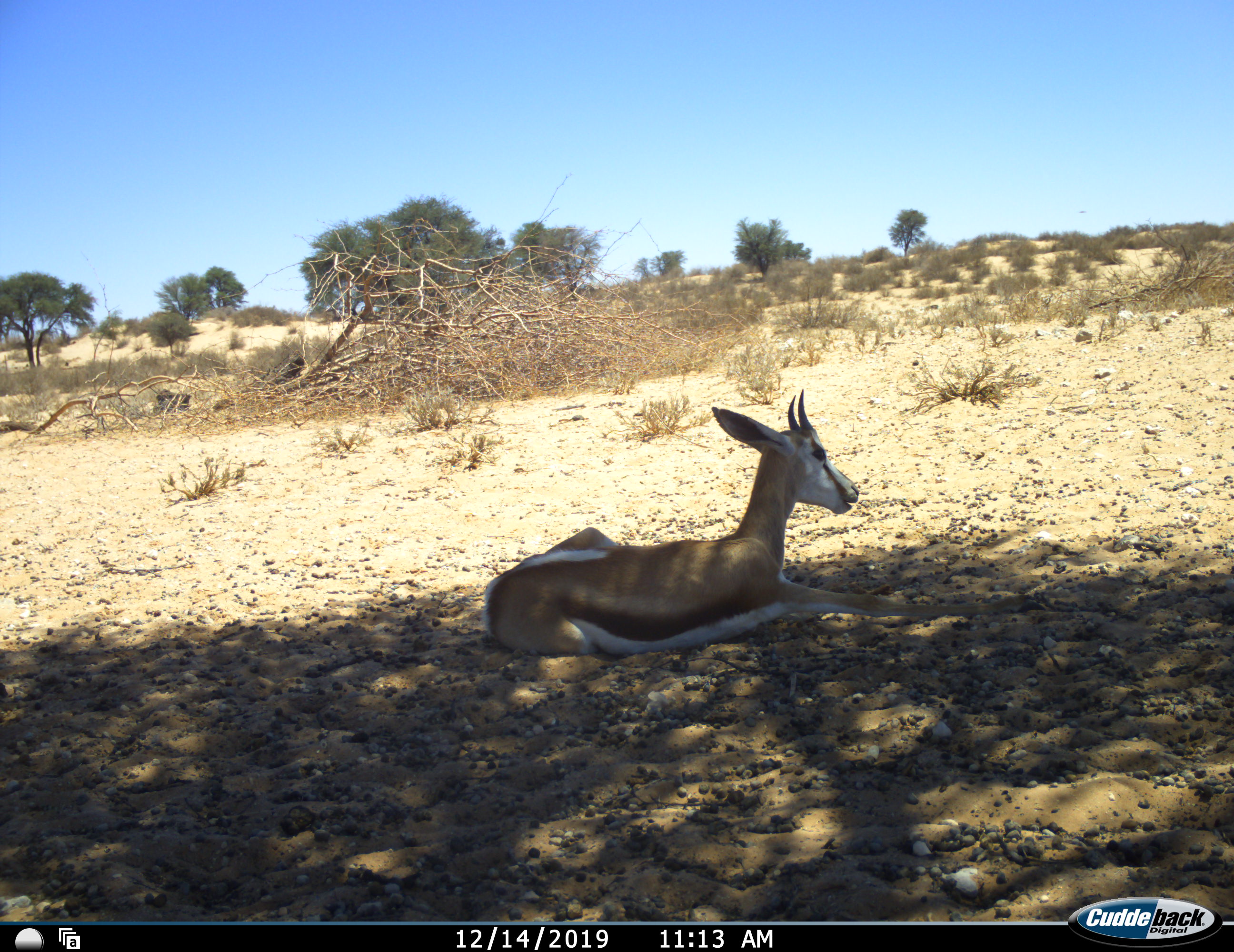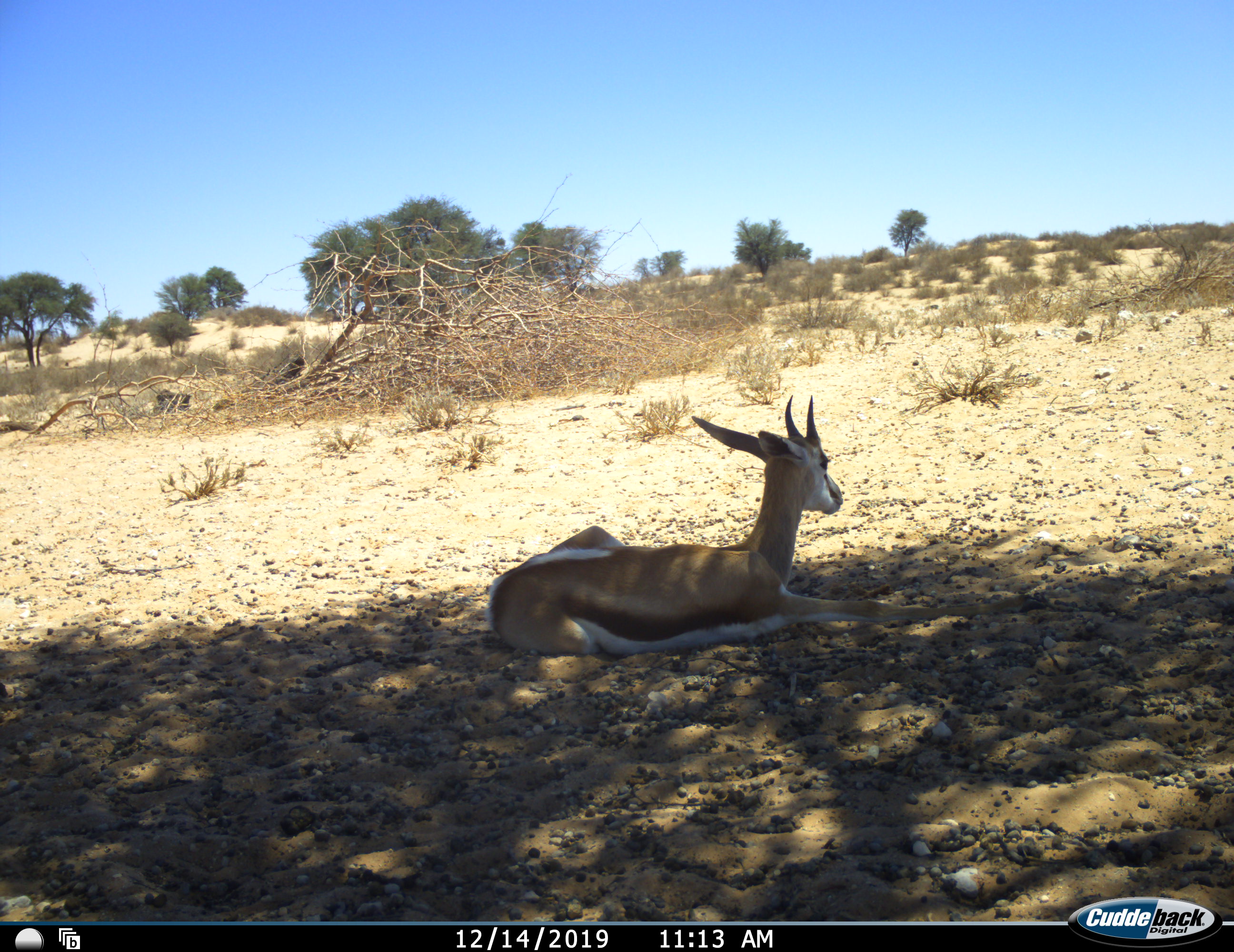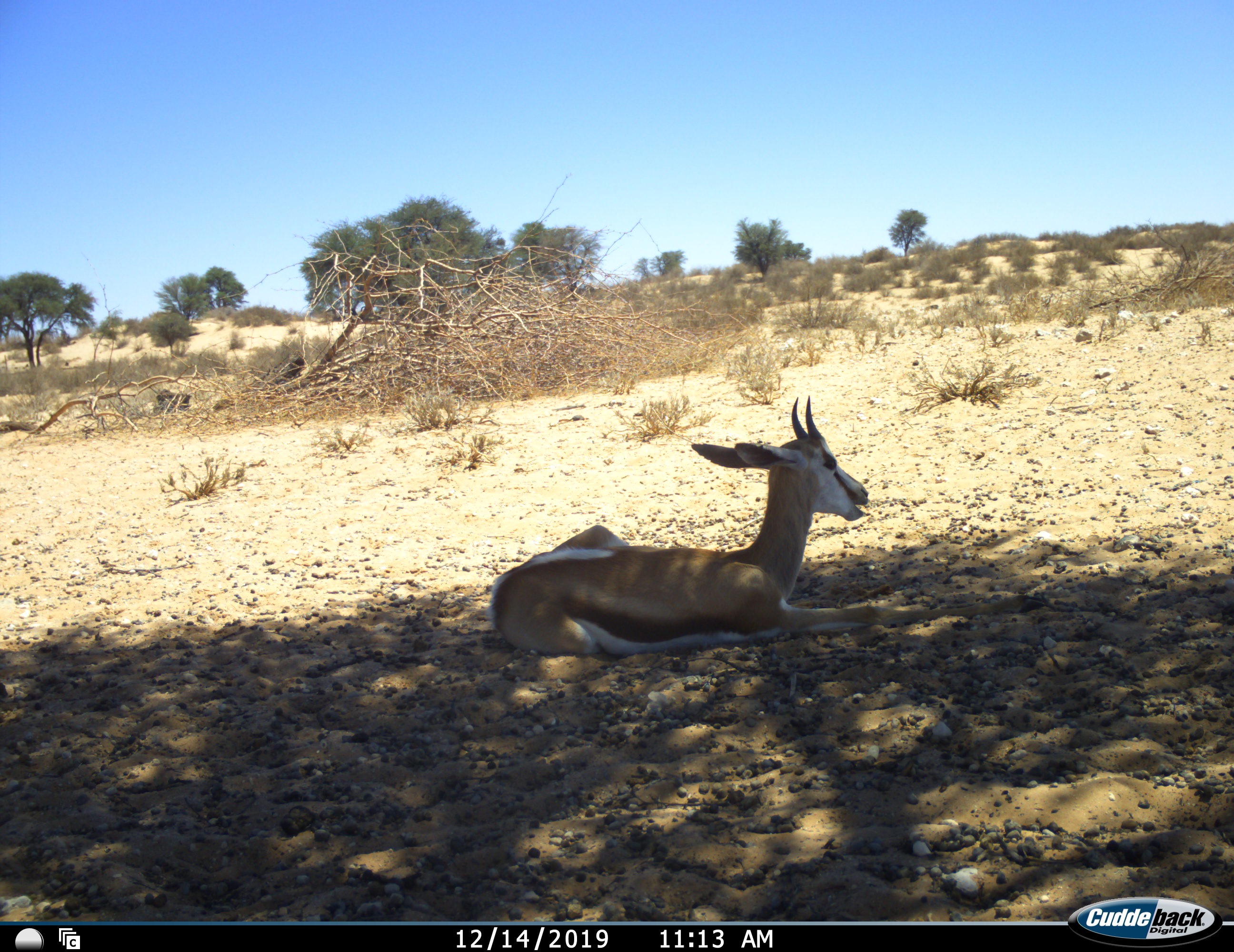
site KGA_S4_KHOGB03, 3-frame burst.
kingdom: Animalia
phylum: Chordata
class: Mammalia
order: Artiodactyla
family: Bovidae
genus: Antidorcas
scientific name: Antidorcas marsupialis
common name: springbok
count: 1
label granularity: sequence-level